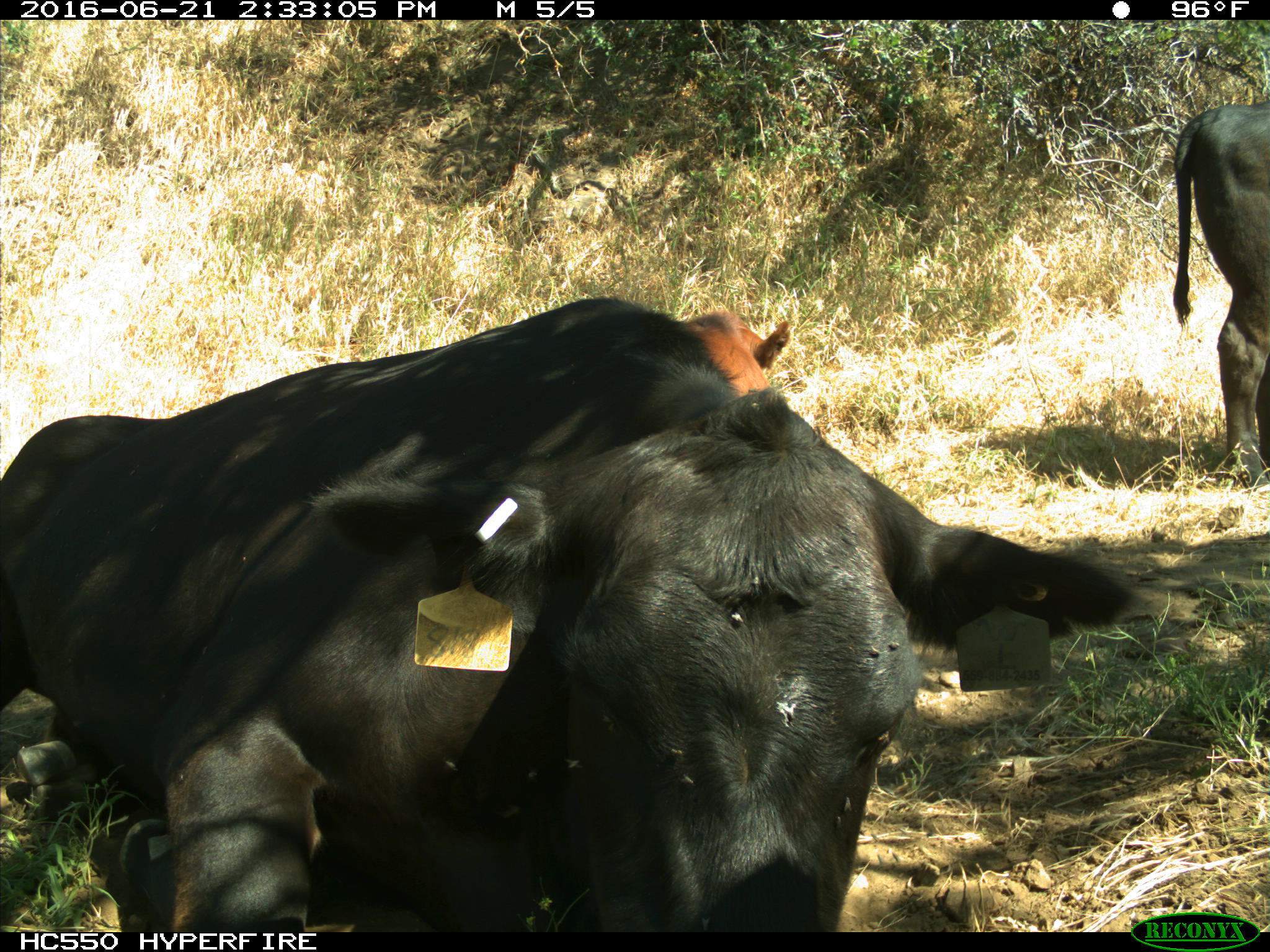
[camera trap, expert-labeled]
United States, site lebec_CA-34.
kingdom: Animalia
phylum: Chordata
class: Mammalia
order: Artiodactyla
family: Bovidae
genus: Bos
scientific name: Bos taurus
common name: domestic cow